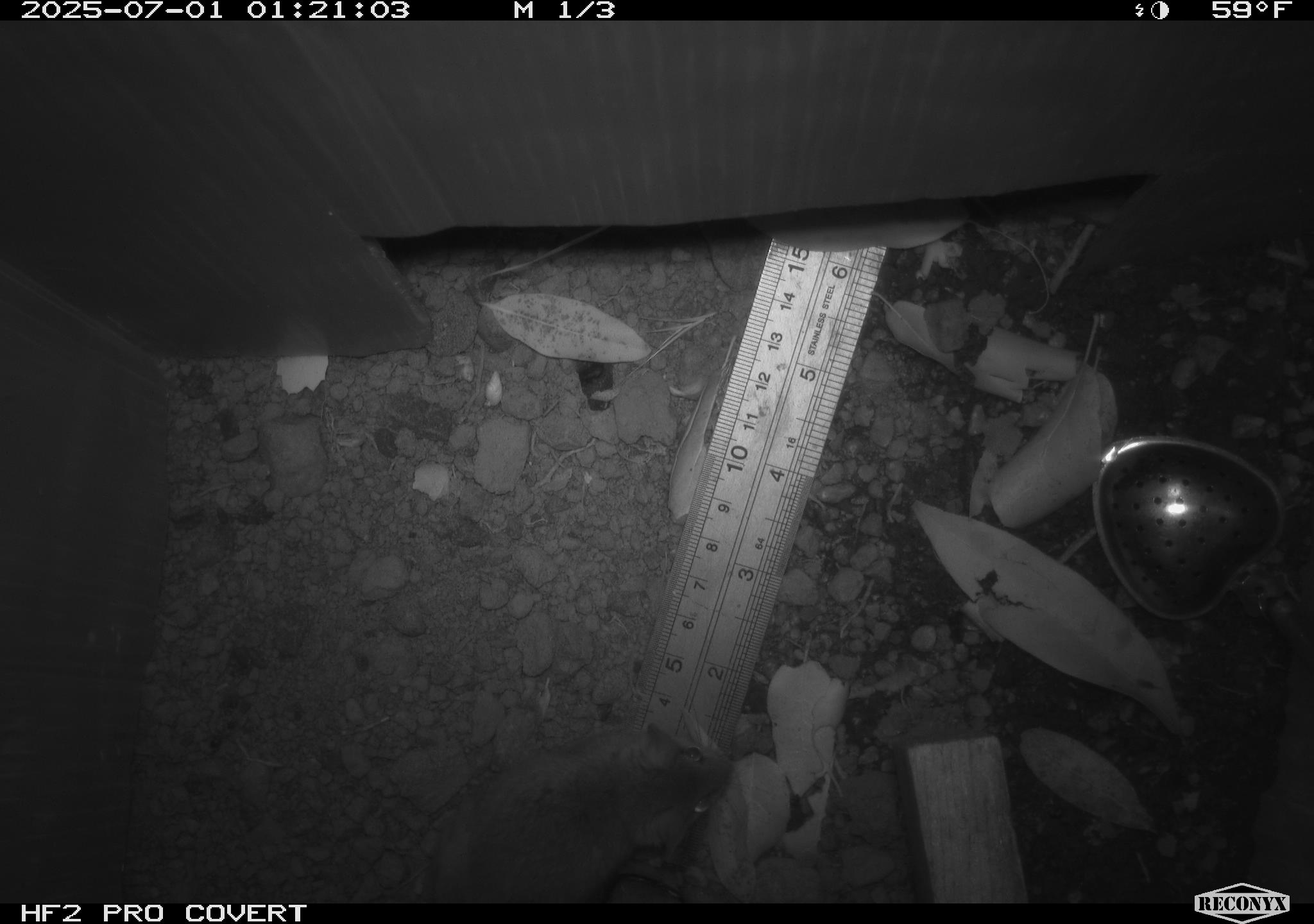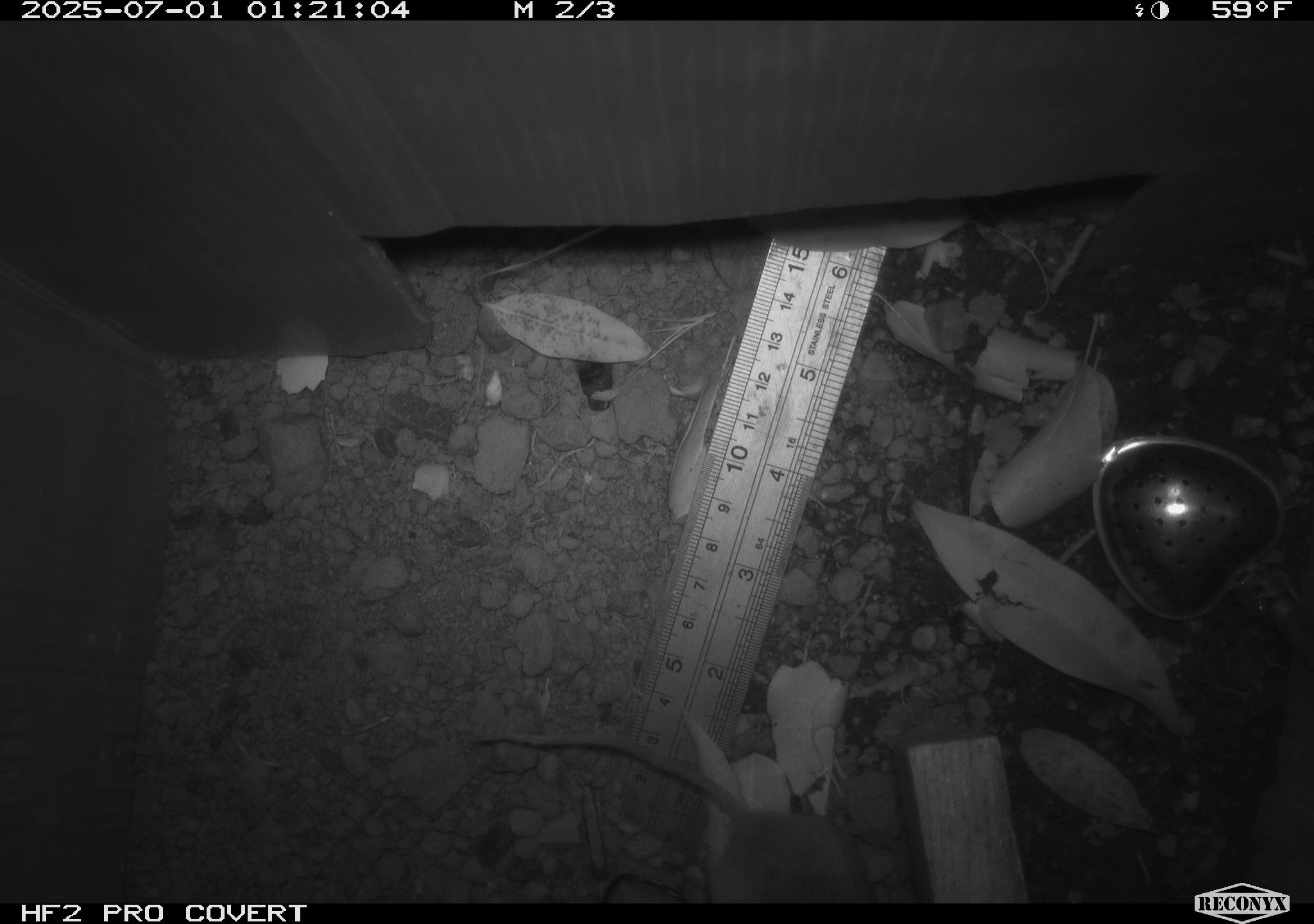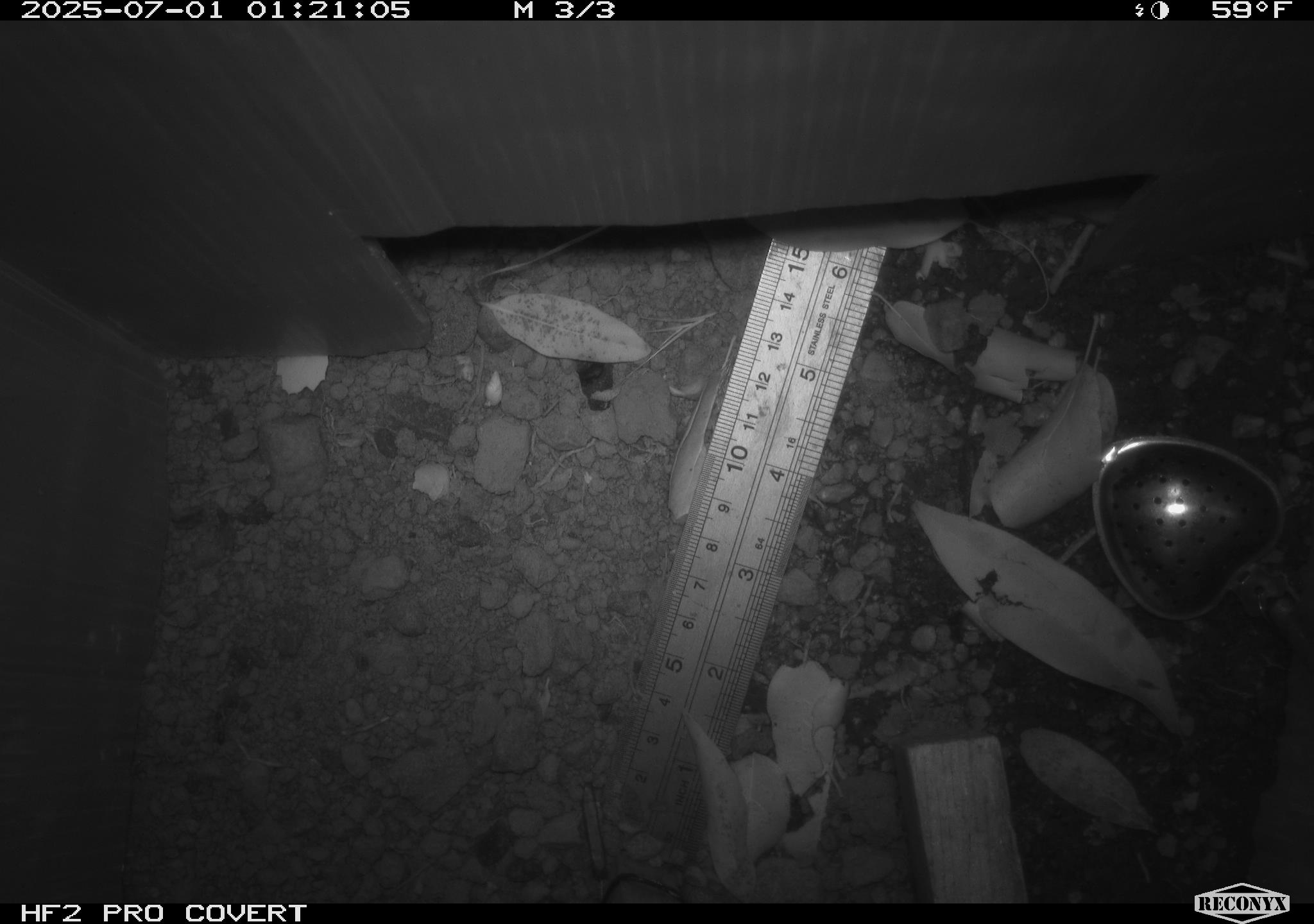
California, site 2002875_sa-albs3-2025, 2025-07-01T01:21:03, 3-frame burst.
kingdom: Animalia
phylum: Chordata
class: Mammalia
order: Rodentia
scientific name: Rodentia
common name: mouse species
Mouse species (Rodentia).